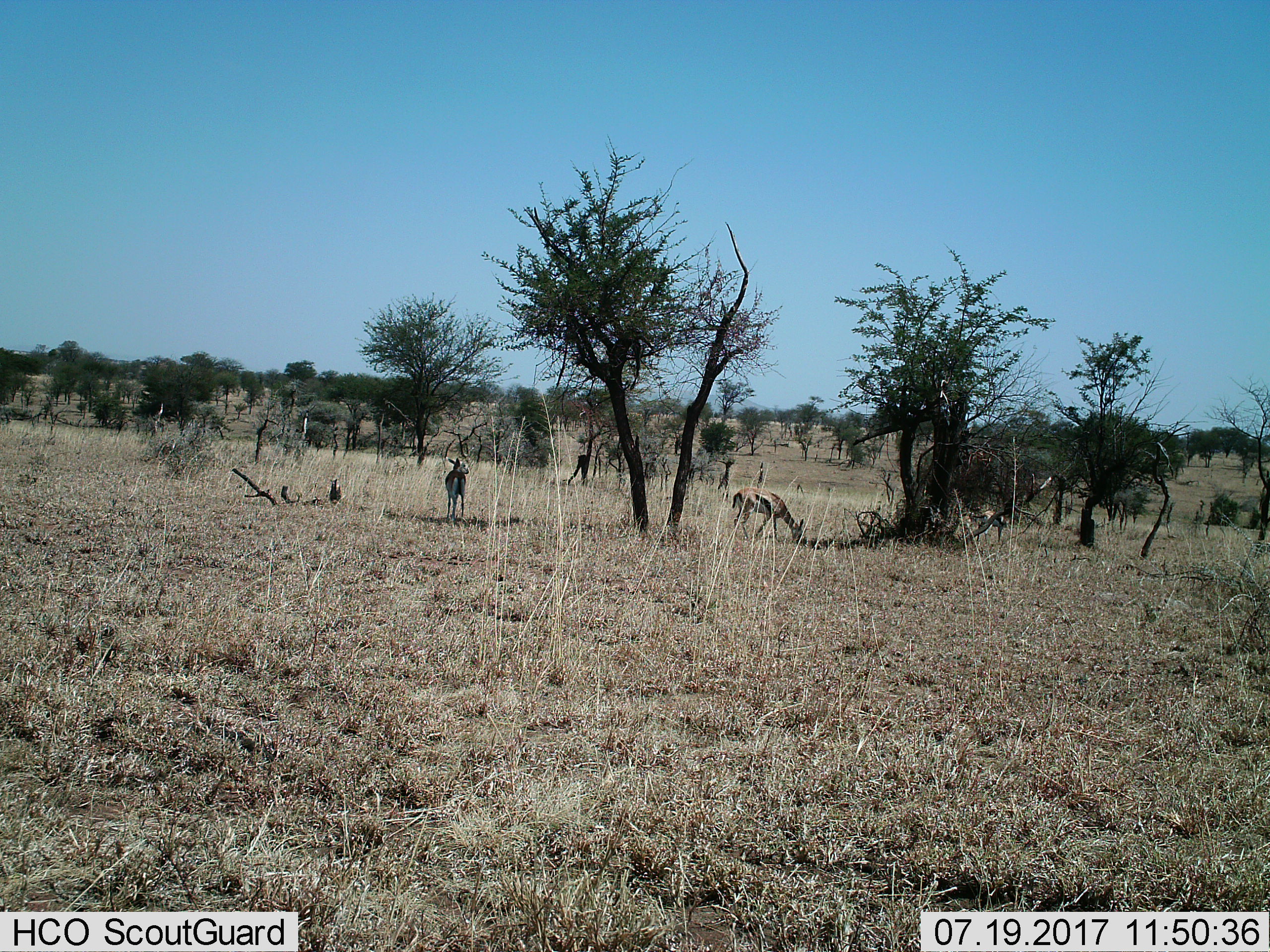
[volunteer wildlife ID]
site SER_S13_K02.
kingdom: Animalia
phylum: Chordata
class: Mammalia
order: Artiodactyla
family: Bovidae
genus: Eudorcas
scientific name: Eudorcas thomsonii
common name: thomson's gazelle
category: gazellethomsons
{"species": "gazellethomsons (thomson's gazelle) (Eudorcas thomsonii)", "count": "3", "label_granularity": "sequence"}